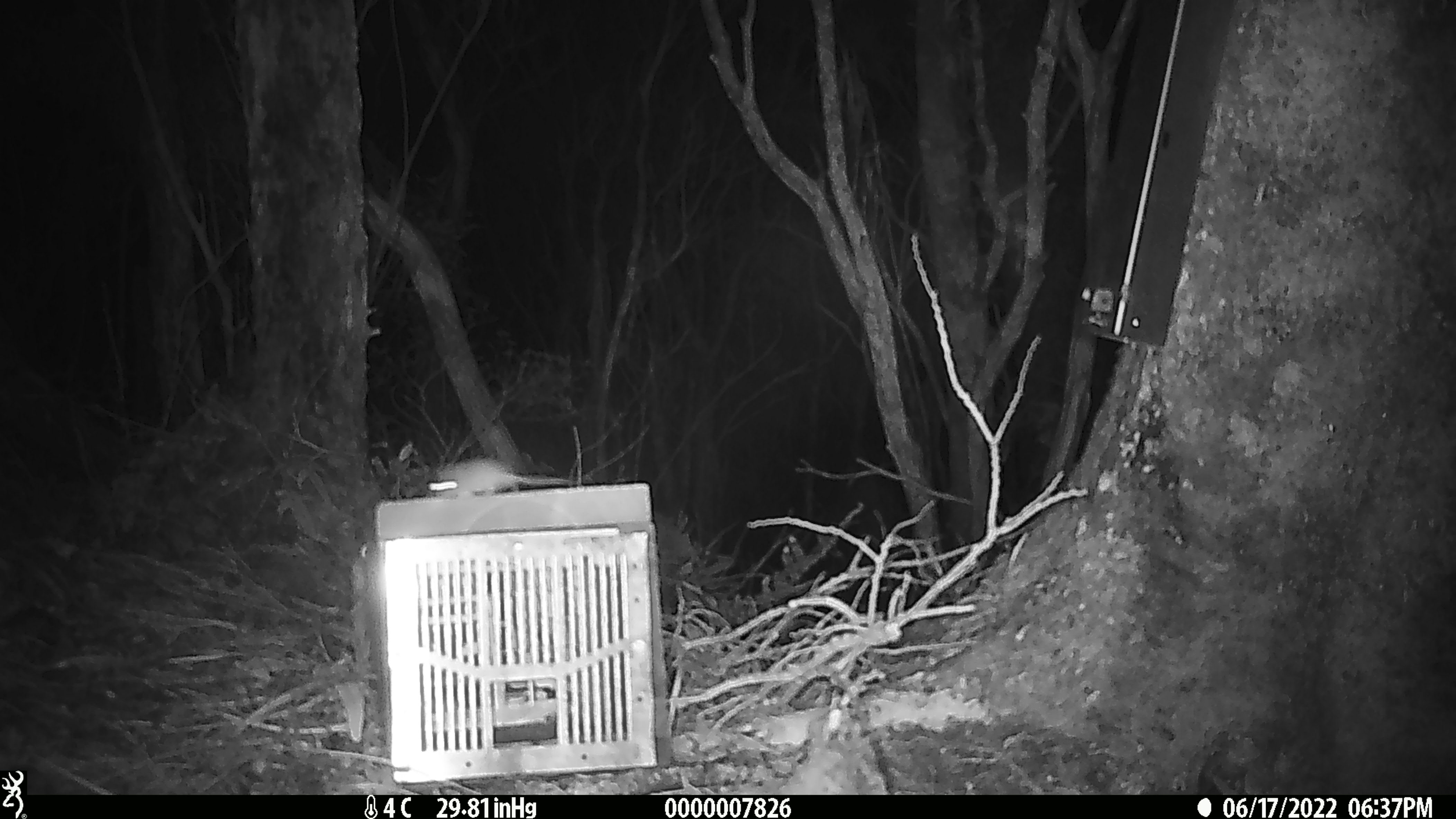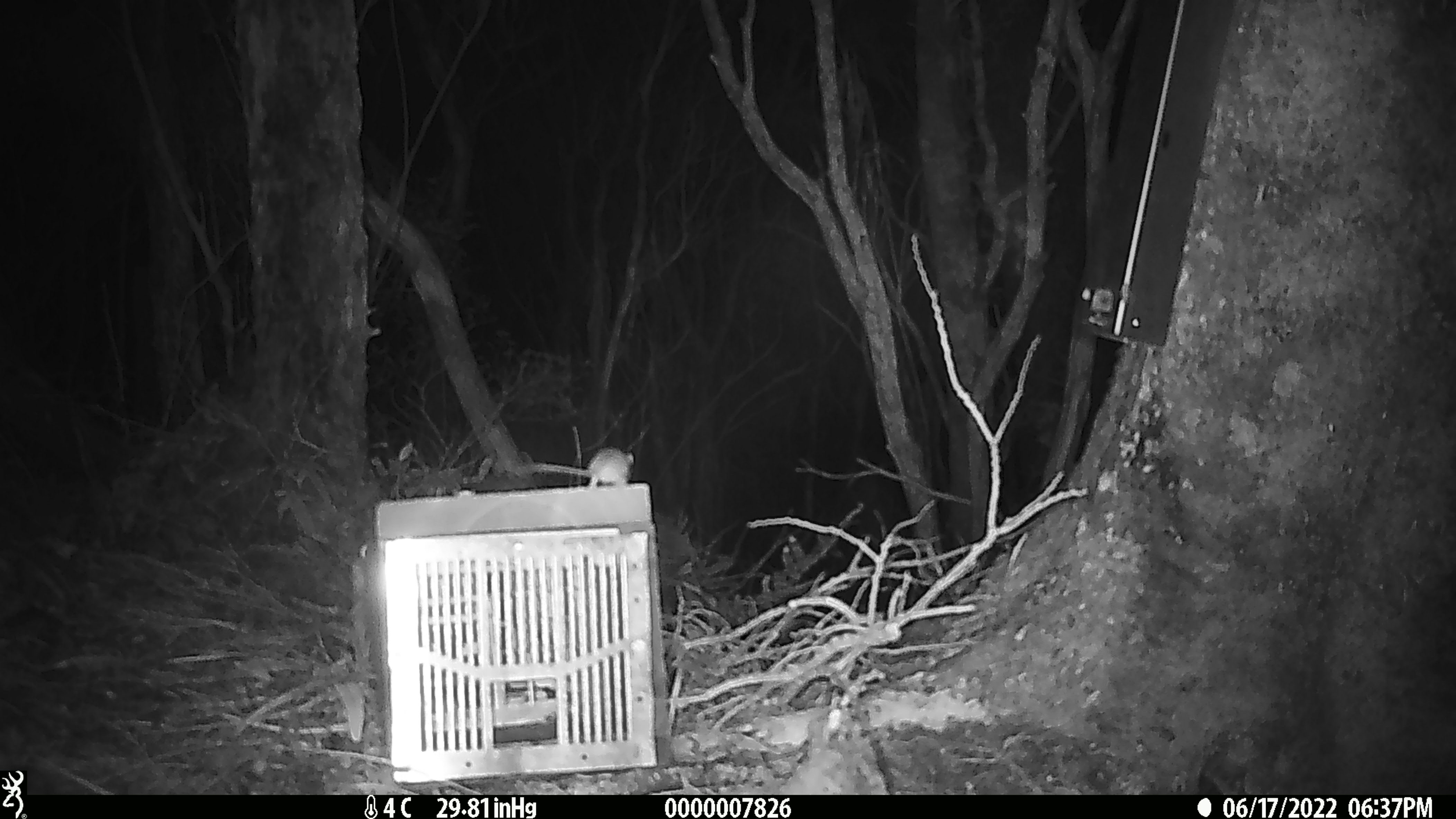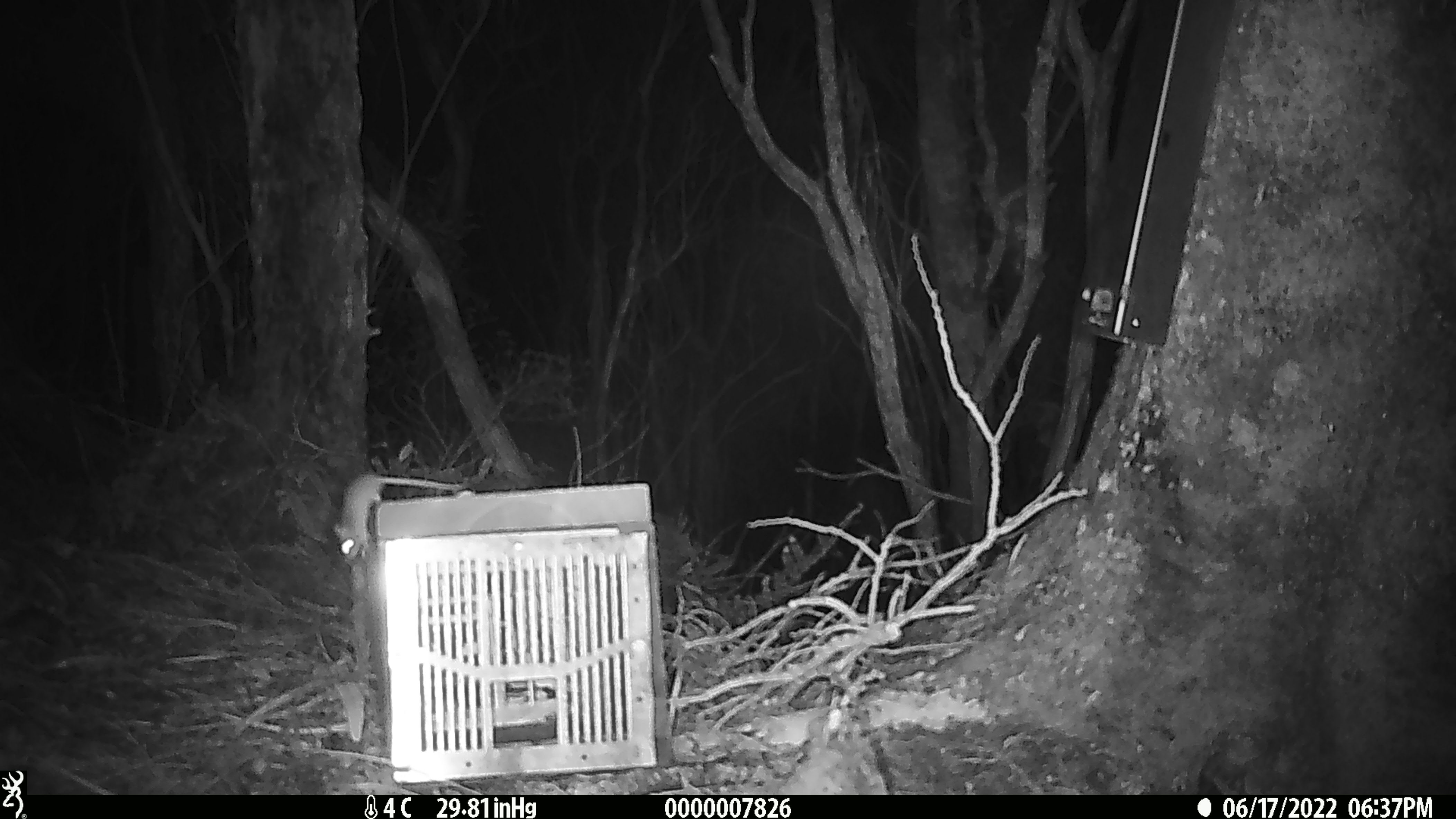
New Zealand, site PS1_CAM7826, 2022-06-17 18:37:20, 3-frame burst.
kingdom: Animalia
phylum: Chordata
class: Mammalia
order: Rodentia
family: Muridae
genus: Mus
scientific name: Mus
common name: mouse